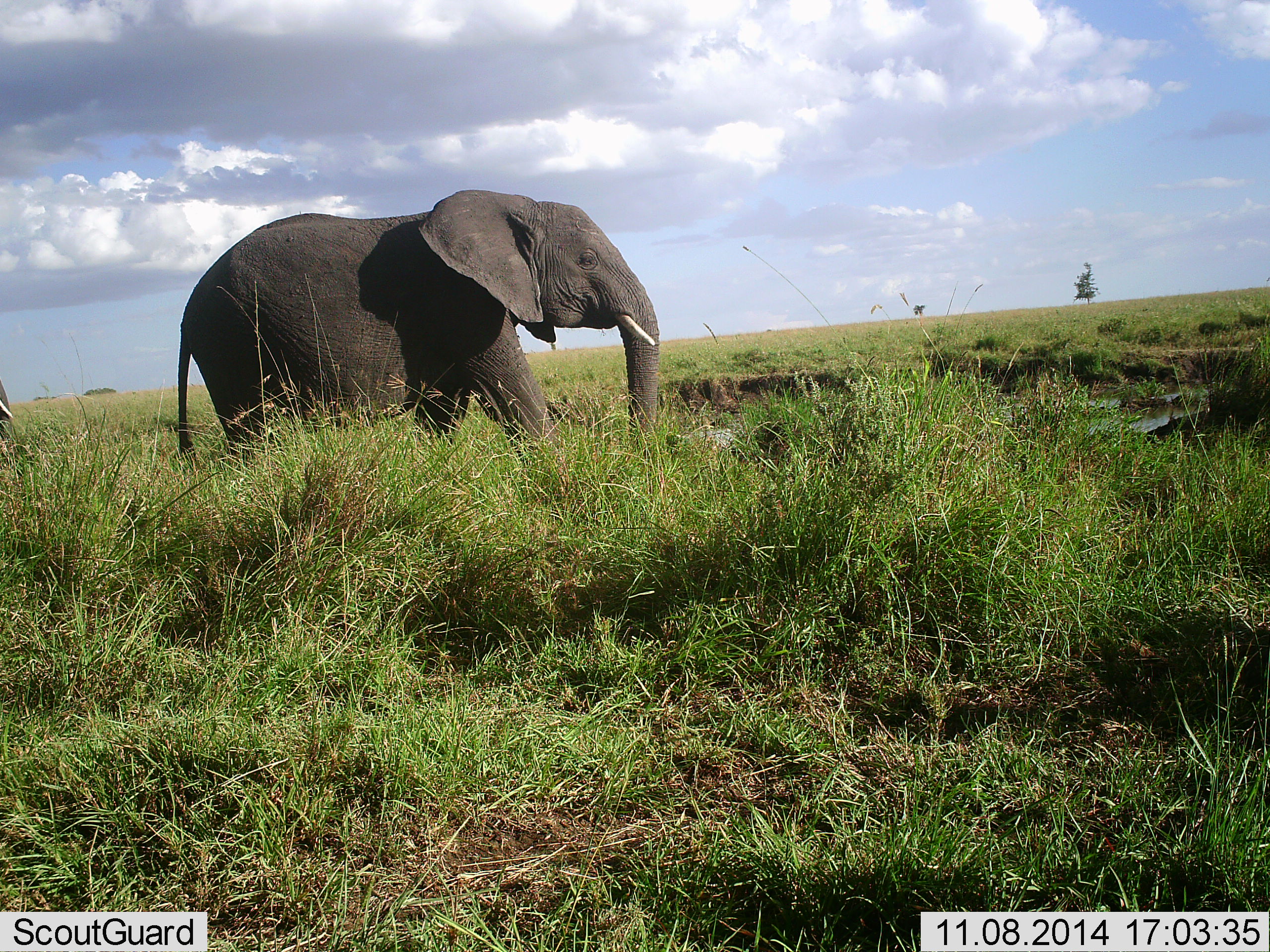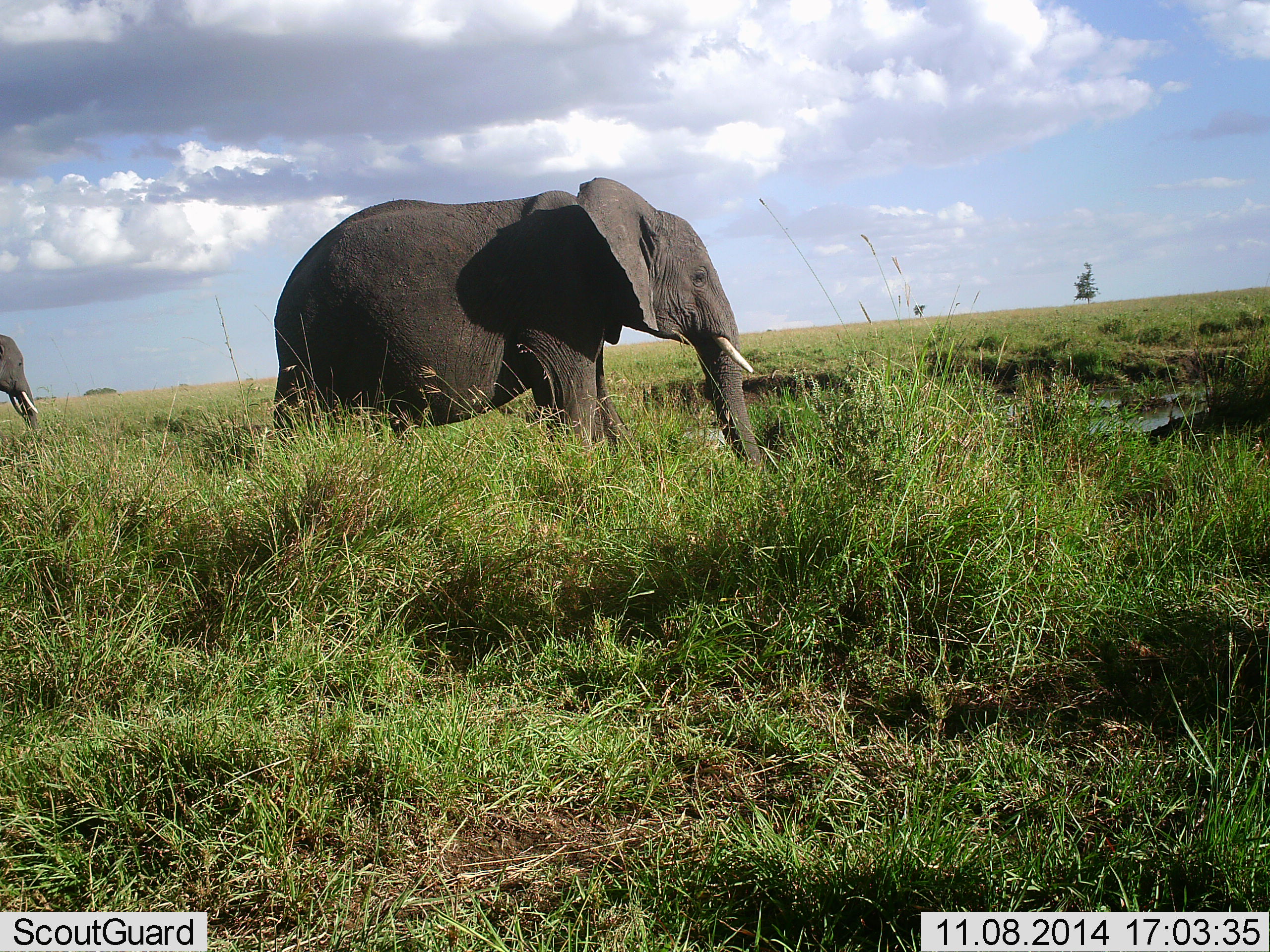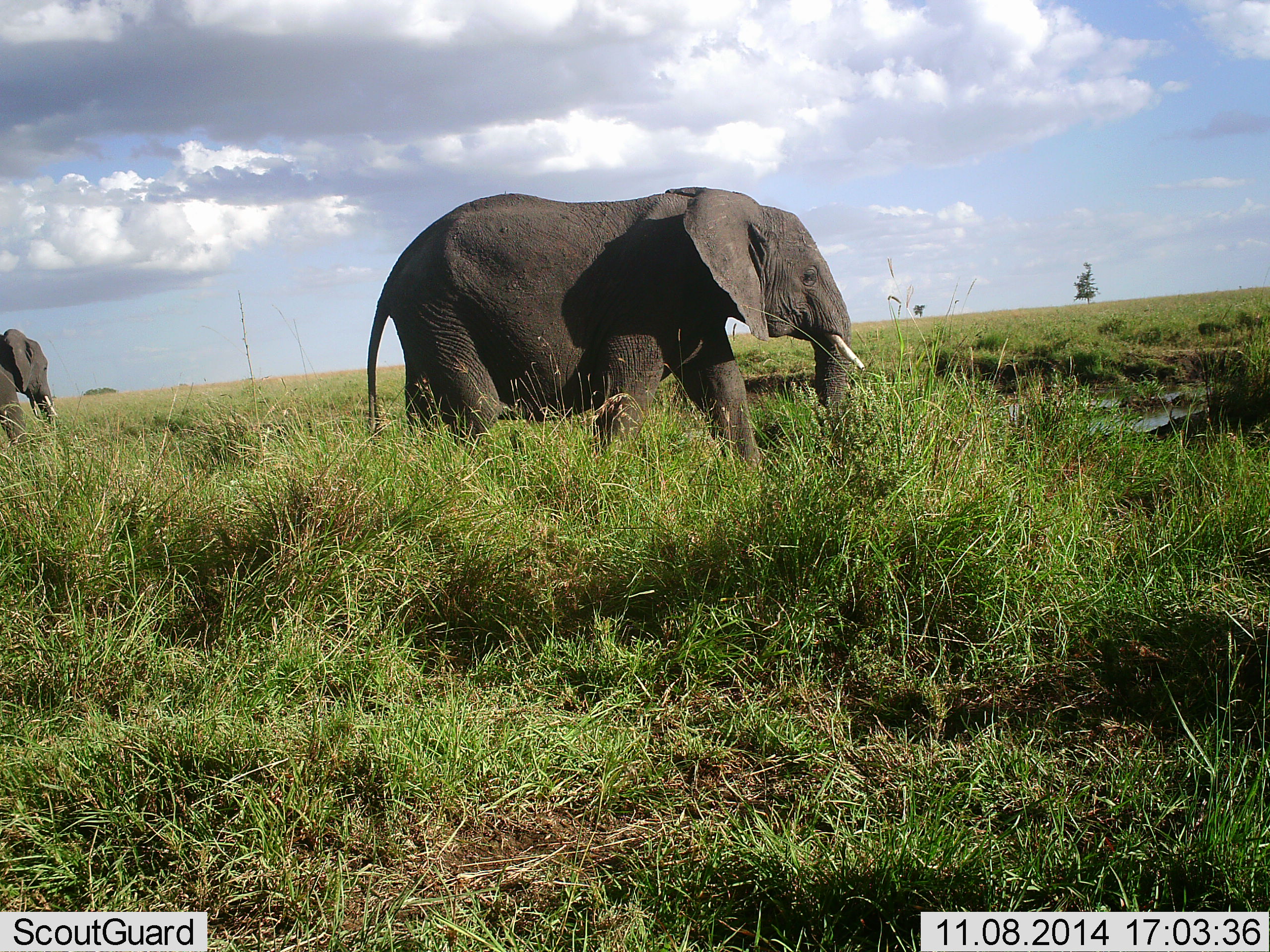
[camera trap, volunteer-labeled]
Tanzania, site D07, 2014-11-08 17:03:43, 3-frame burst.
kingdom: Animalia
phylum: Chordata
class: Mammalia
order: Proboscidea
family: Elephantidae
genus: Loxodonta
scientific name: Loxodonta africana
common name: african bush elephant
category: elephant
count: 2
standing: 20%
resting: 0%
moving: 80%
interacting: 0%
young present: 0%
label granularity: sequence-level